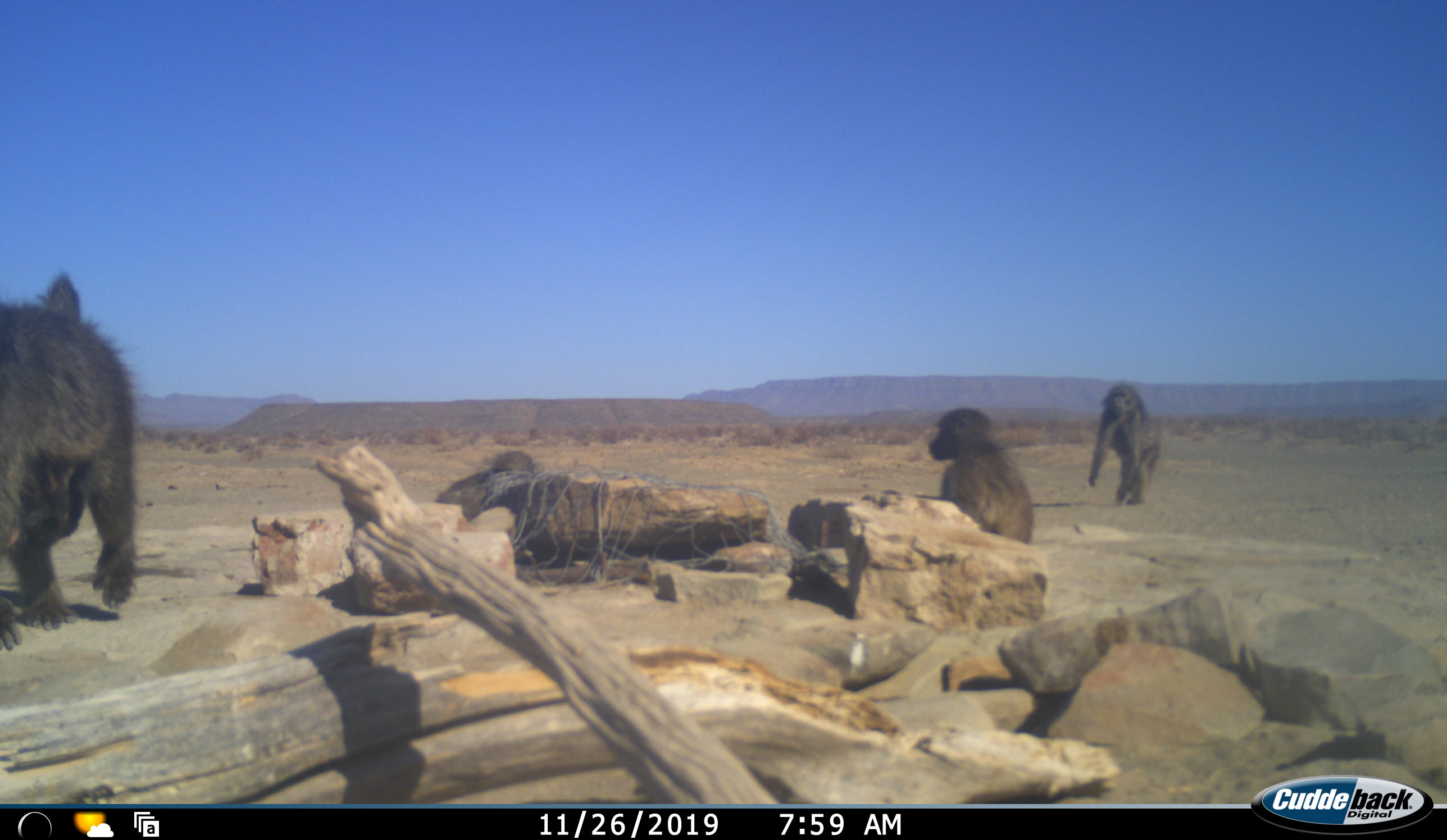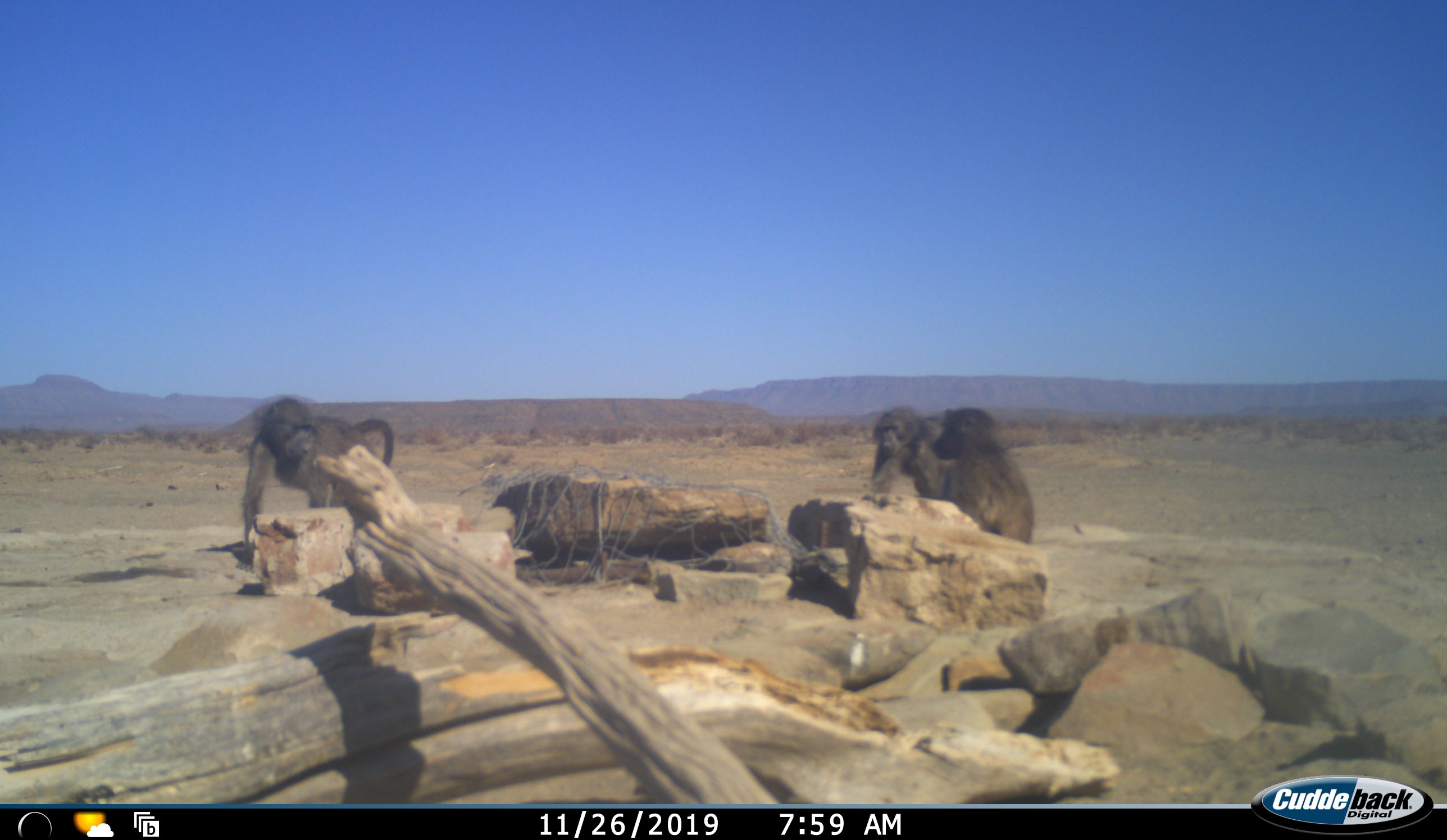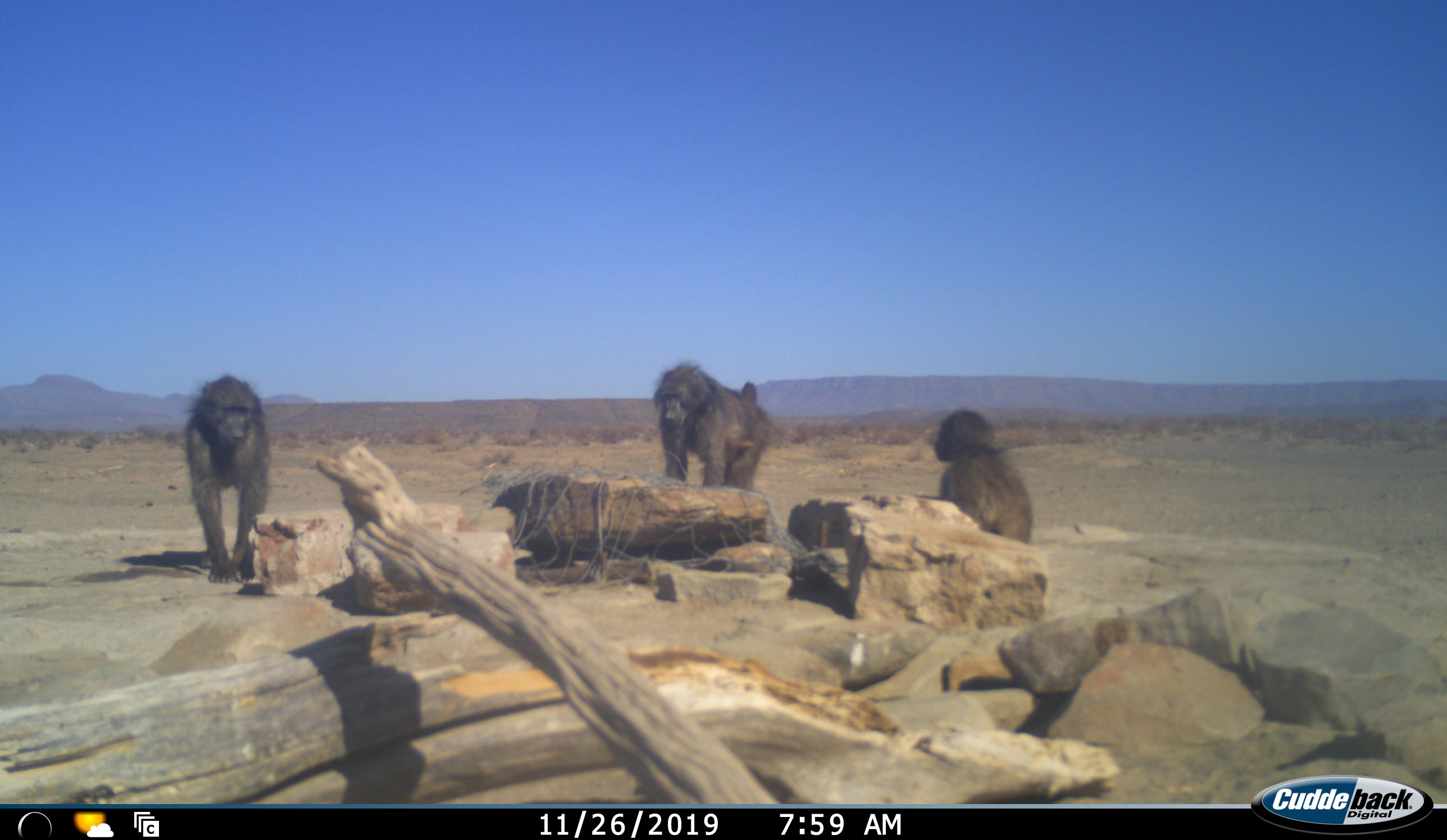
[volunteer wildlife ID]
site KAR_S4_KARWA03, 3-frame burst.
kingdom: Animalia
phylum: Chordata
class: Mammalia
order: Primates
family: Cercopithecidae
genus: Papio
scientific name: Papio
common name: baboon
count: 4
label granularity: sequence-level